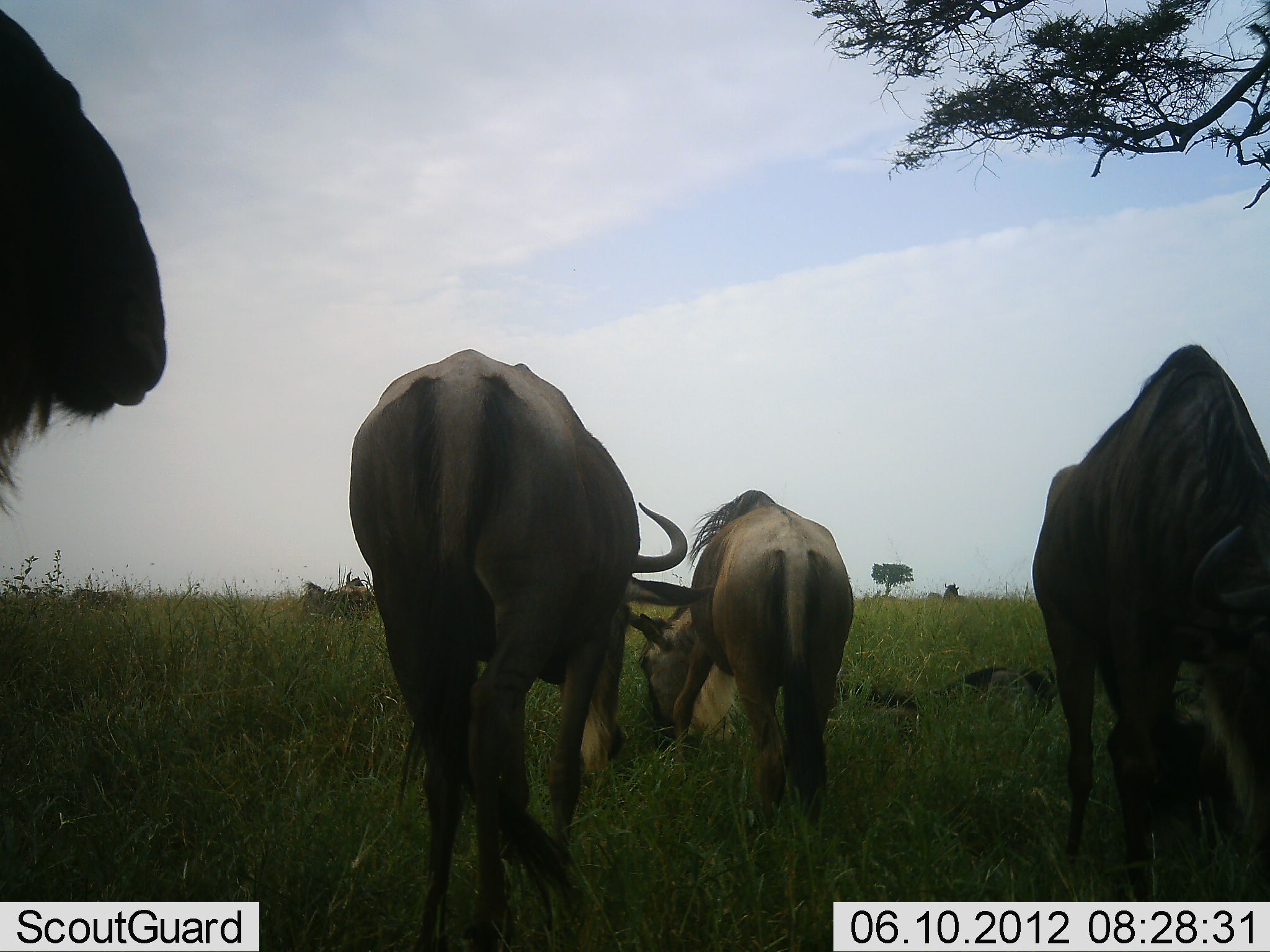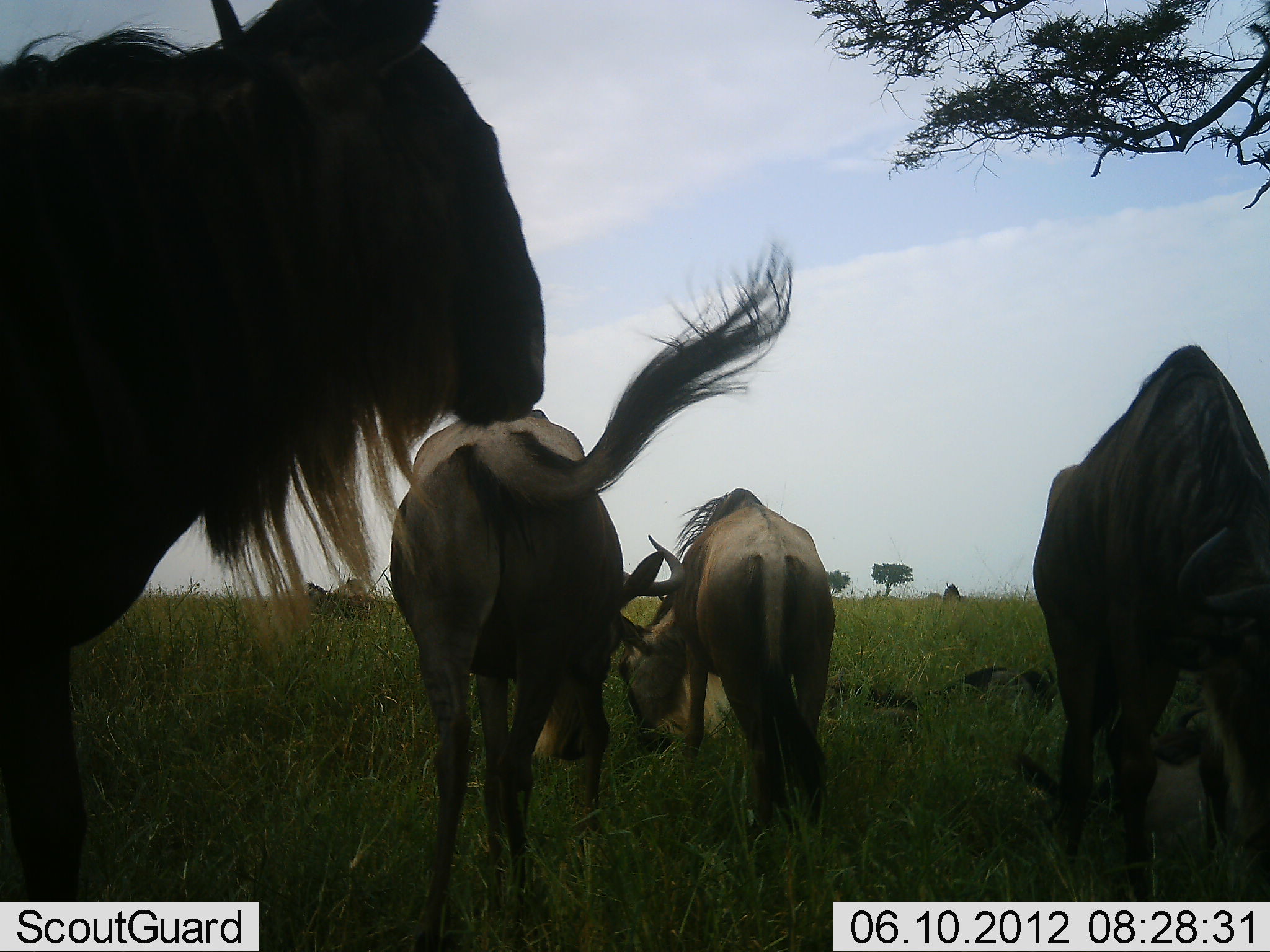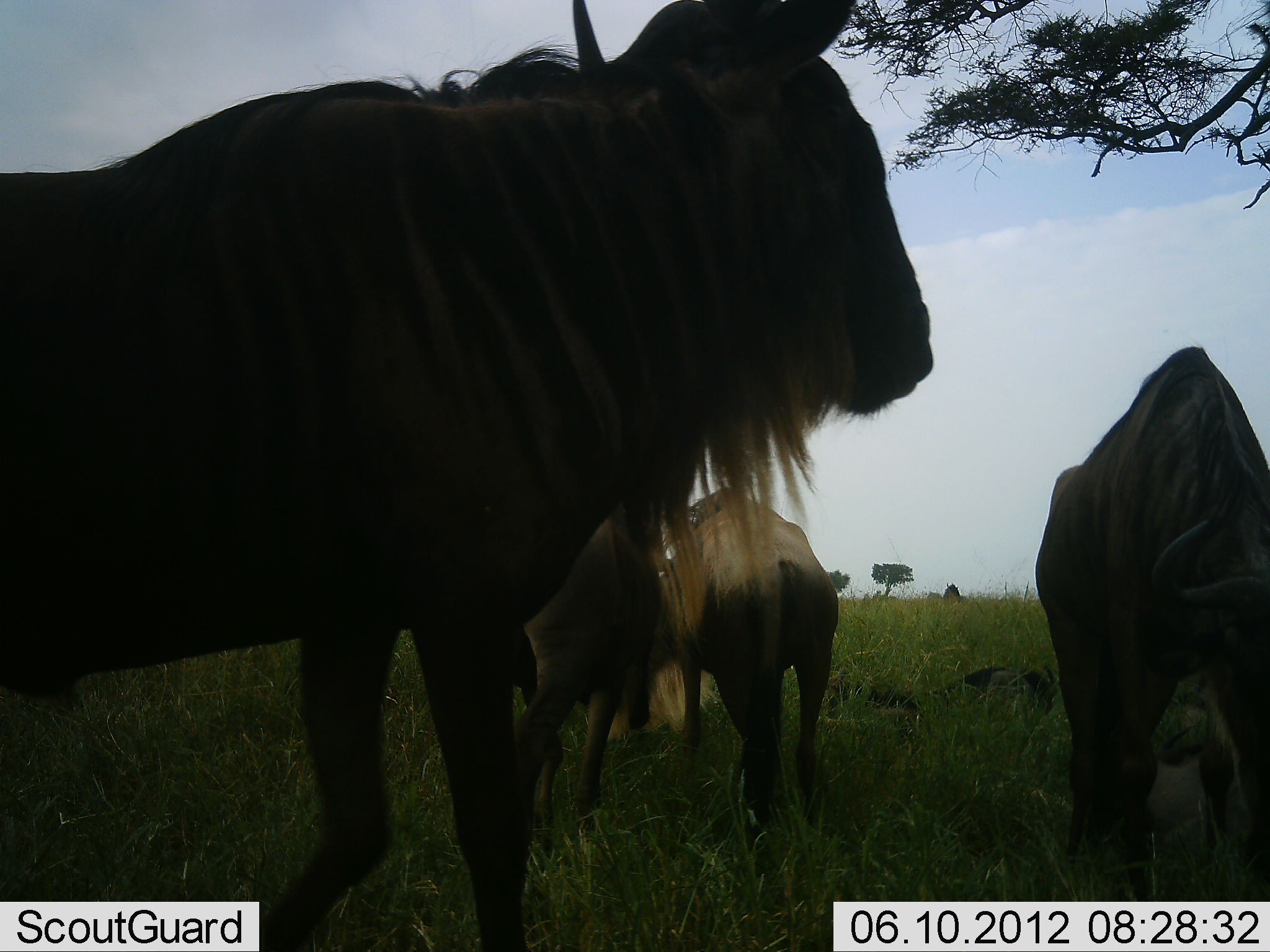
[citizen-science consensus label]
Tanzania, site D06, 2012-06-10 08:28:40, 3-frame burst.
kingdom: Animalia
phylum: Chordata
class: Mammalia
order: Artiodactyla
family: Bovidae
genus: Connochaetes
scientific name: Connochaetes taurinus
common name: blue wildebeest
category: wildebeest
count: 4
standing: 50%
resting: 10%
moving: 50%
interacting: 0%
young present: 0%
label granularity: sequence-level